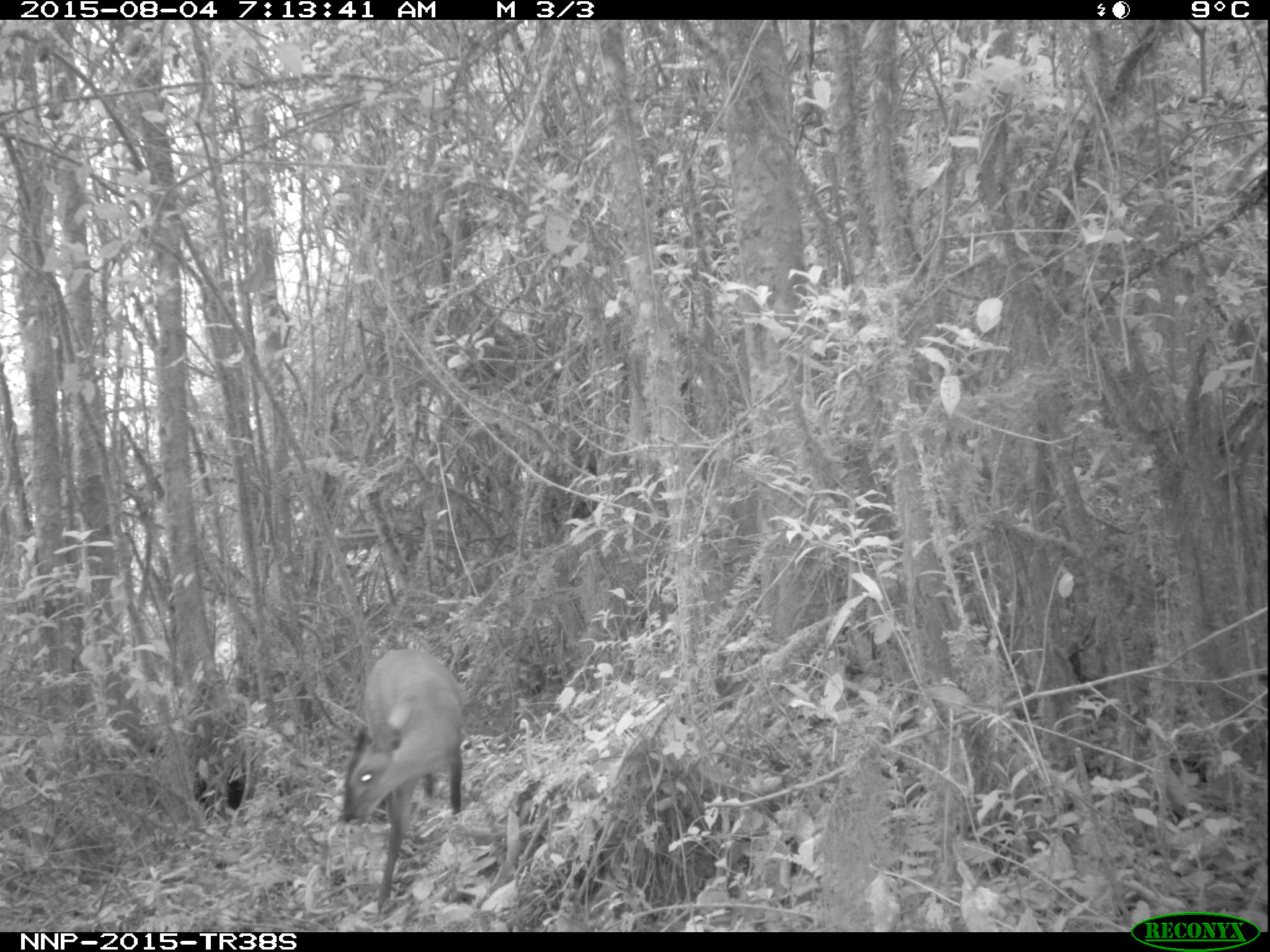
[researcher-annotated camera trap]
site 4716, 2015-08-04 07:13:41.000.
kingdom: Animalia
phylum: Chordata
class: Mammalia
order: Artiodactyla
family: Bovidae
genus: Cephalophus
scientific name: Cephalophus nigrifrons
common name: black-fronted duiker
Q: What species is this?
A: Cephalophus nigrifrons (black-fronted duiker).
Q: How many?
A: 1.